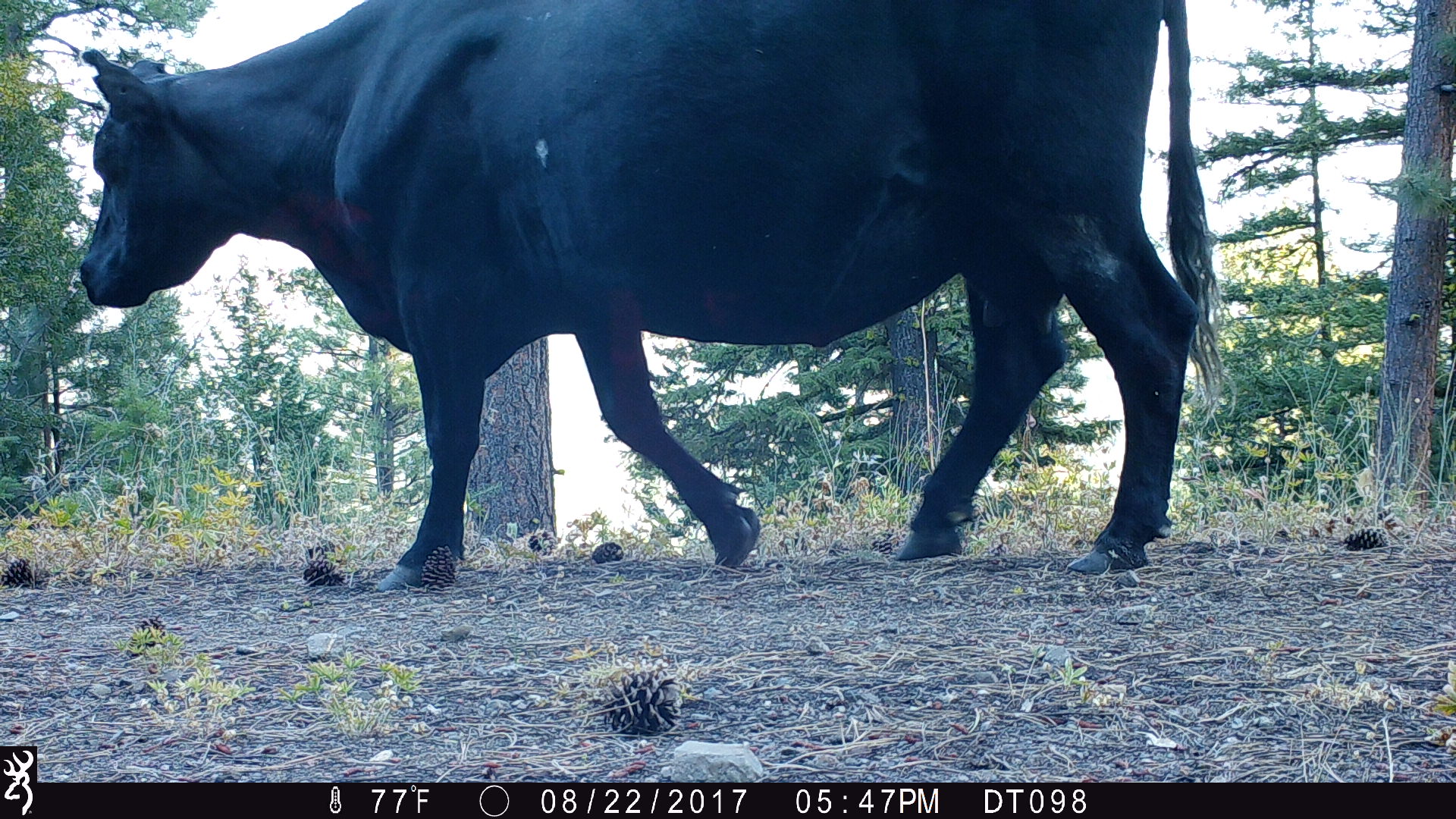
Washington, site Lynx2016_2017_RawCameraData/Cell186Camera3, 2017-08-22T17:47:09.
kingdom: Animalia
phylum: Chordata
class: Mammalia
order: Artiodactyla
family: Bovidae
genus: Bos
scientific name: Bos taurus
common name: domestic cattle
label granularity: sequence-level